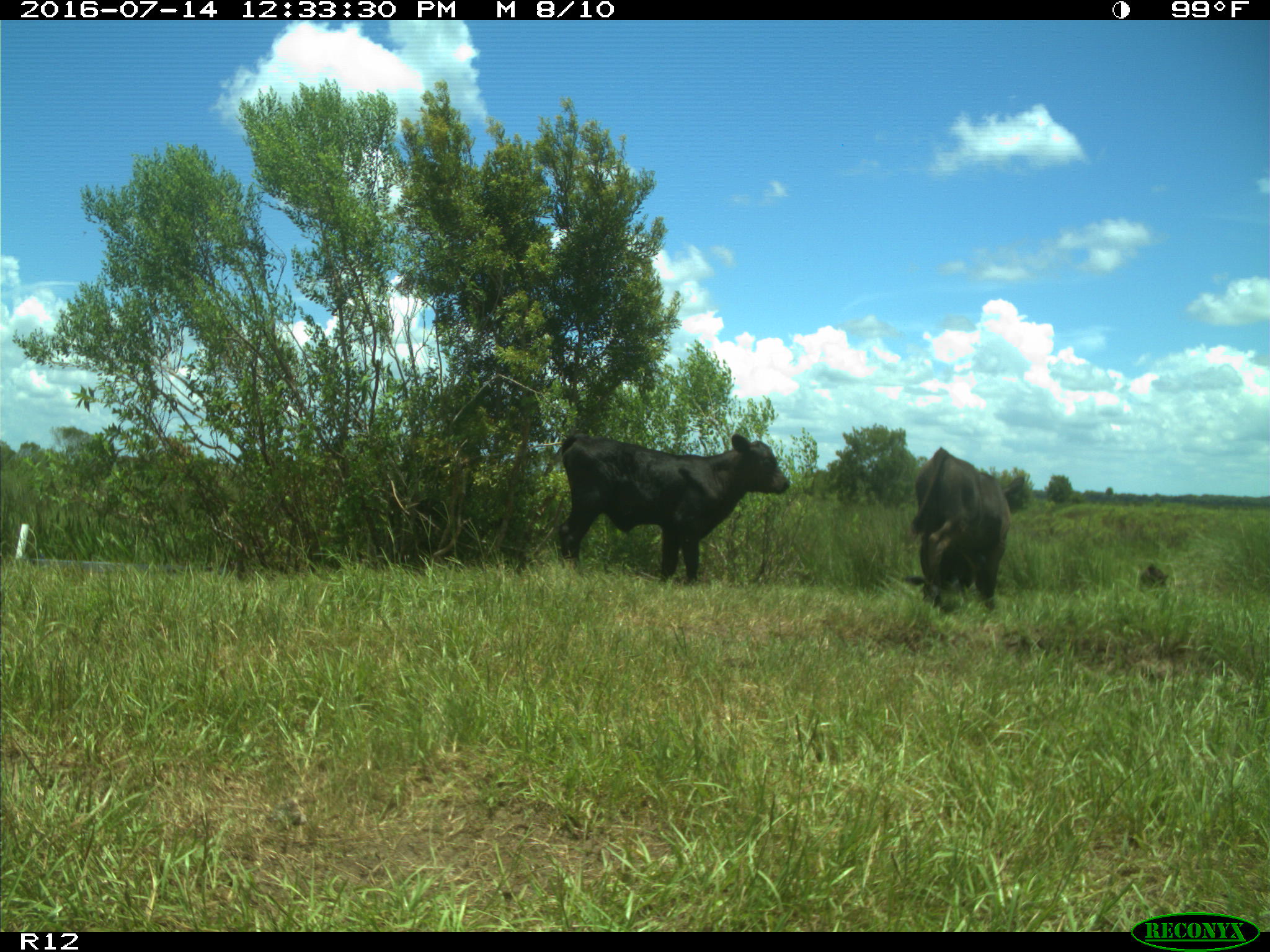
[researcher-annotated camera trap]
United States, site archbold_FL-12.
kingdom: Animalia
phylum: Chordata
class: Mammalia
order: Artiodactyla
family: Bovidae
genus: Bos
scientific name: Bos taurus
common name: domestic cow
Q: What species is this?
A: Bos taurus (domestic cow).